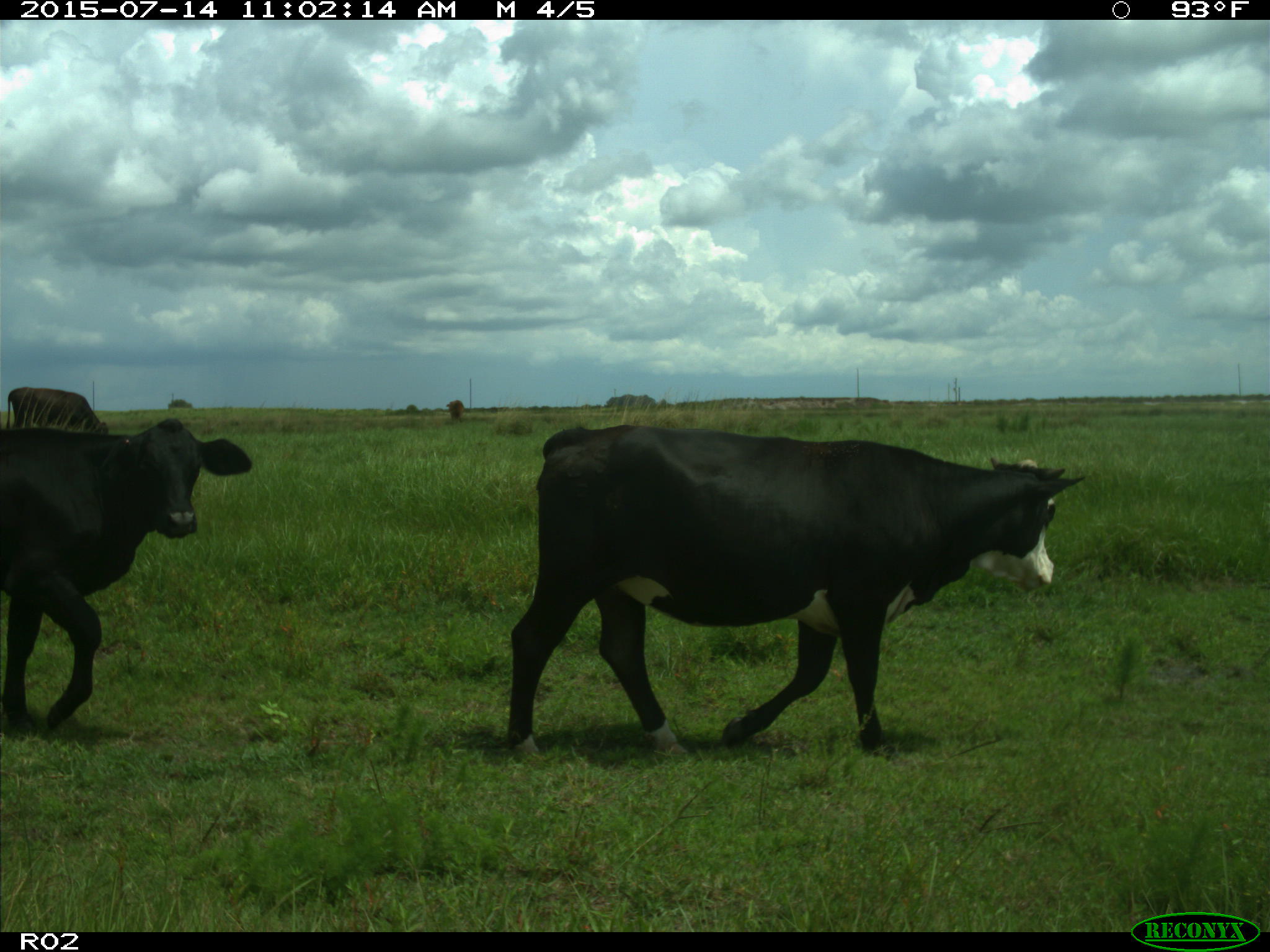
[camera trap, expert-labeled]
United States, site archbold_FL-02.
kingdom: Animalia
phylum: Chordata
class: Mammalia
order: Artiodactyla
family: Bovidae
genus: Bos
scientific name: Bos taurus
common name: domestic cow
Bos taurus (domestic cow).